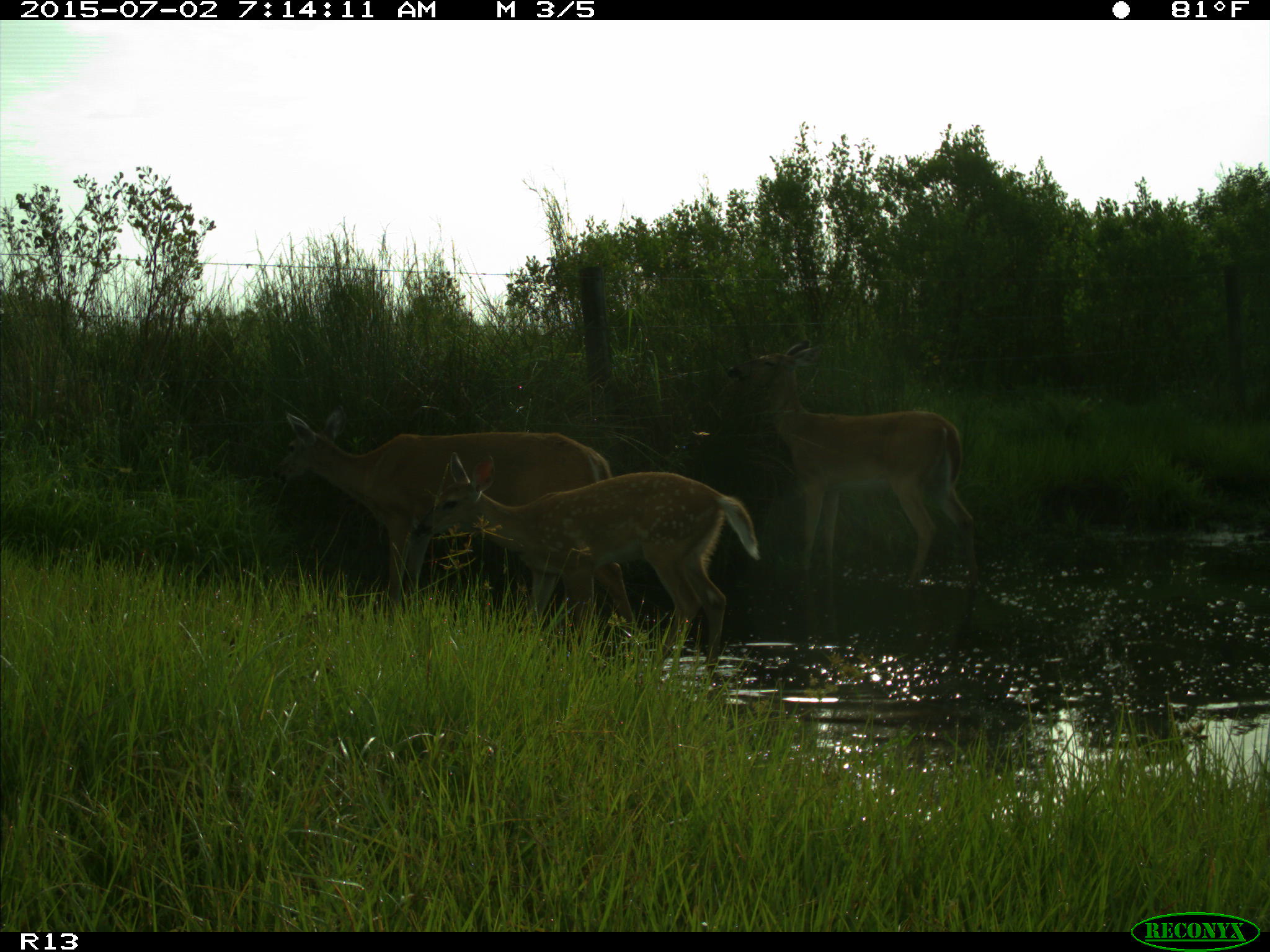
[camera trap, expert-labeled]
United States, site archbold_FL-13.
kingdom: Animalia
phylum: Chordata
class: Mammalia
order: Artiodactyla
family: Cervidae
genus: Odocoileus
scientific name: Odocoileus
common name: deer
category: unidentified deer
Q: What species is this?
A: Unidentified deer (deer) (Odocoileus).